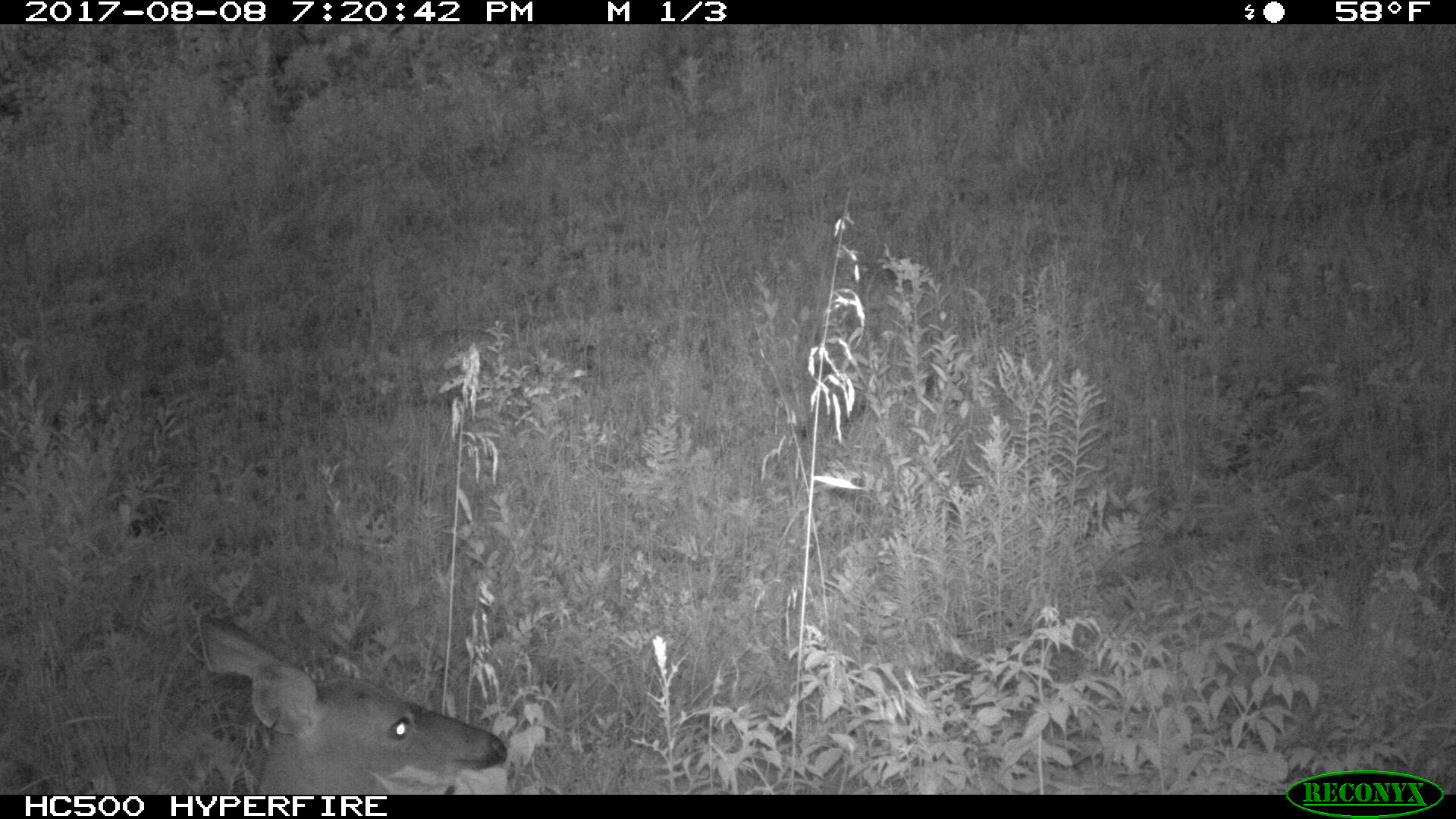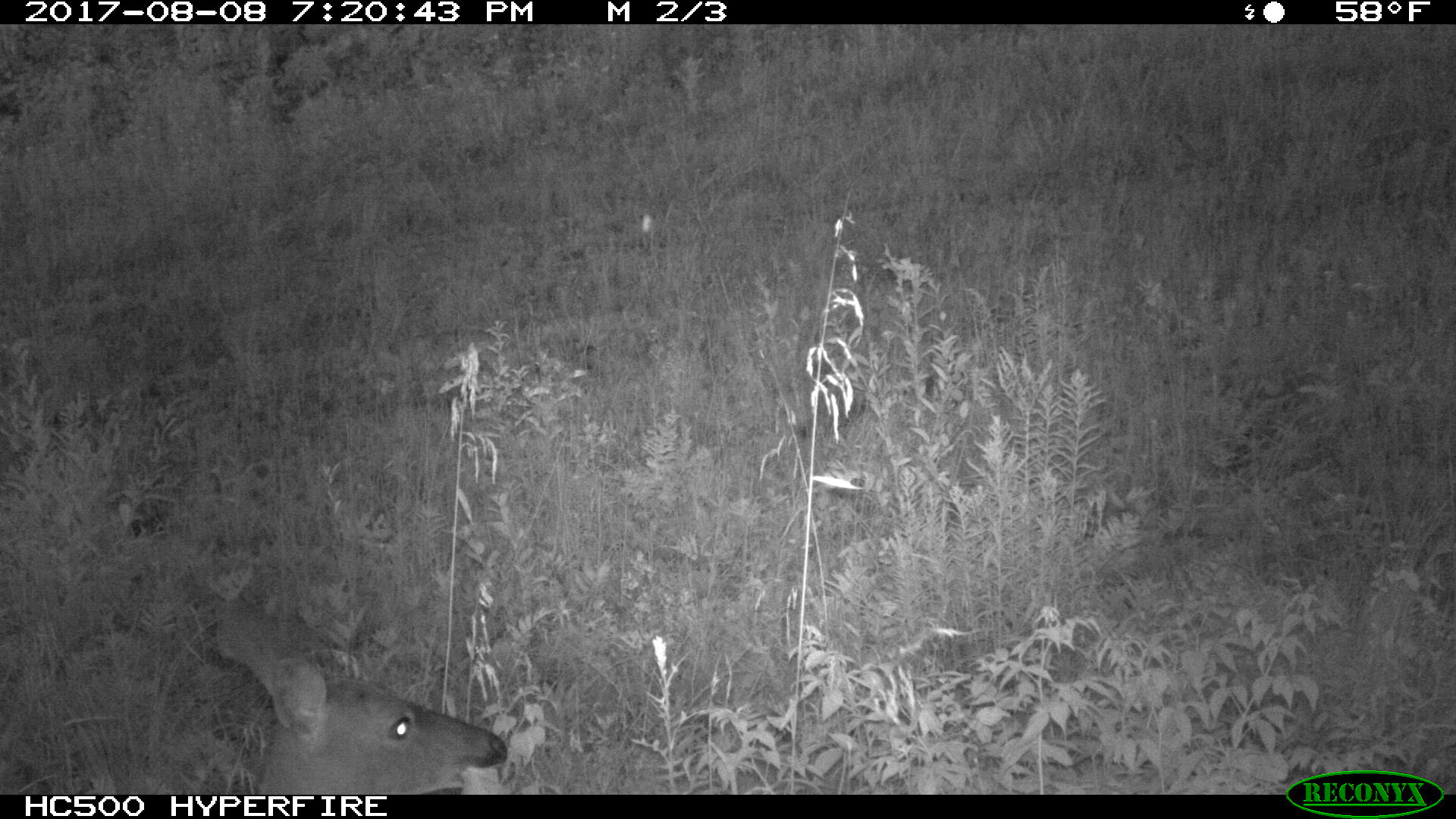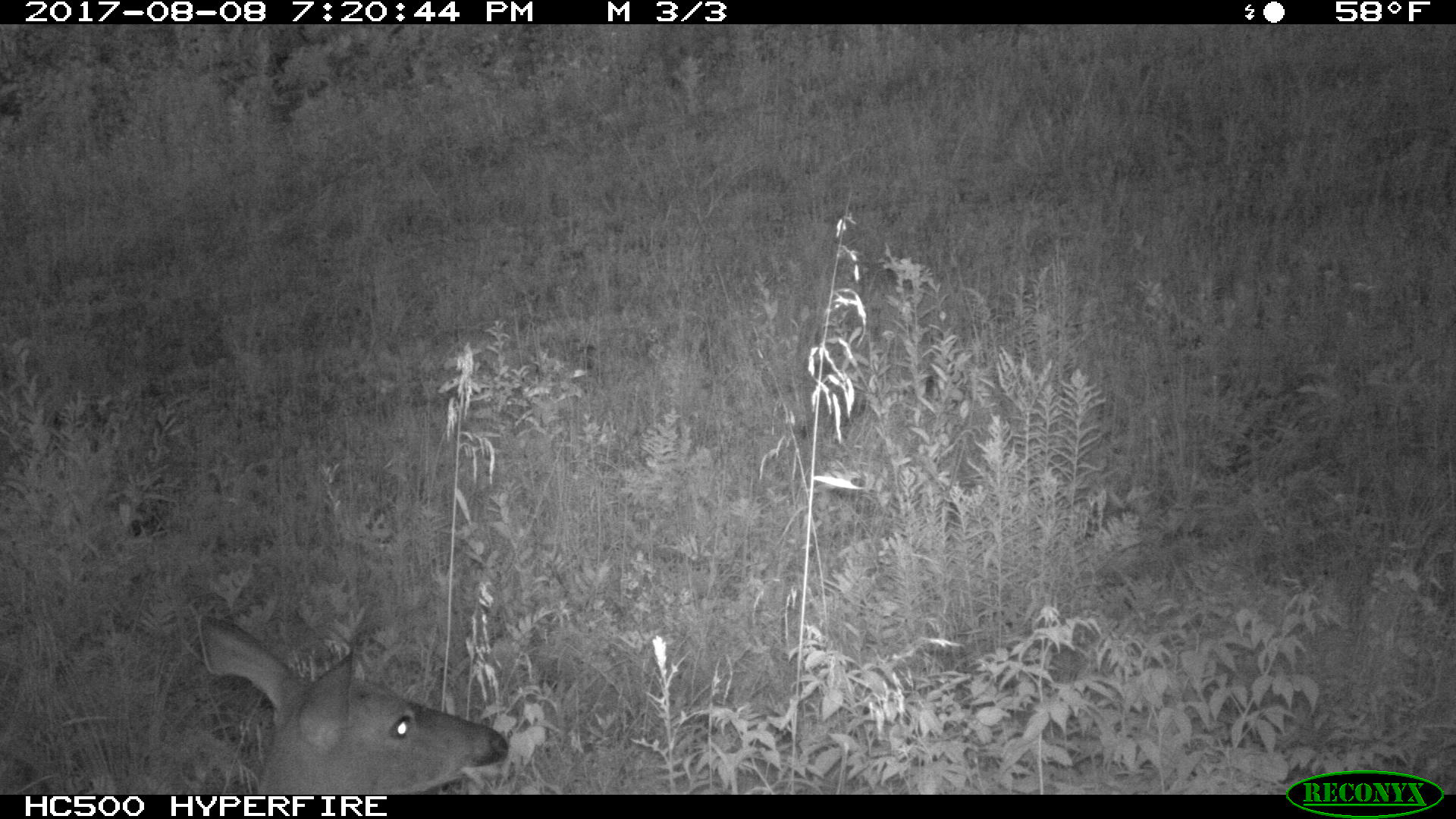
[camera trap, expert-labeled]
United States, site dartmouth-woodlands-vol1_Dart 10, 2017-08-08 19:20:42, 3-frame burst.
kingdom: Animalia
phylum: Chordata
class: Mammalia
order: Artiodactyla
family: Cervidae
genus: Odocoileus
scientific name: Odocoileus virginianus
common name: white-tailed deer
White-tailed deer (Odocoileus virginianus).